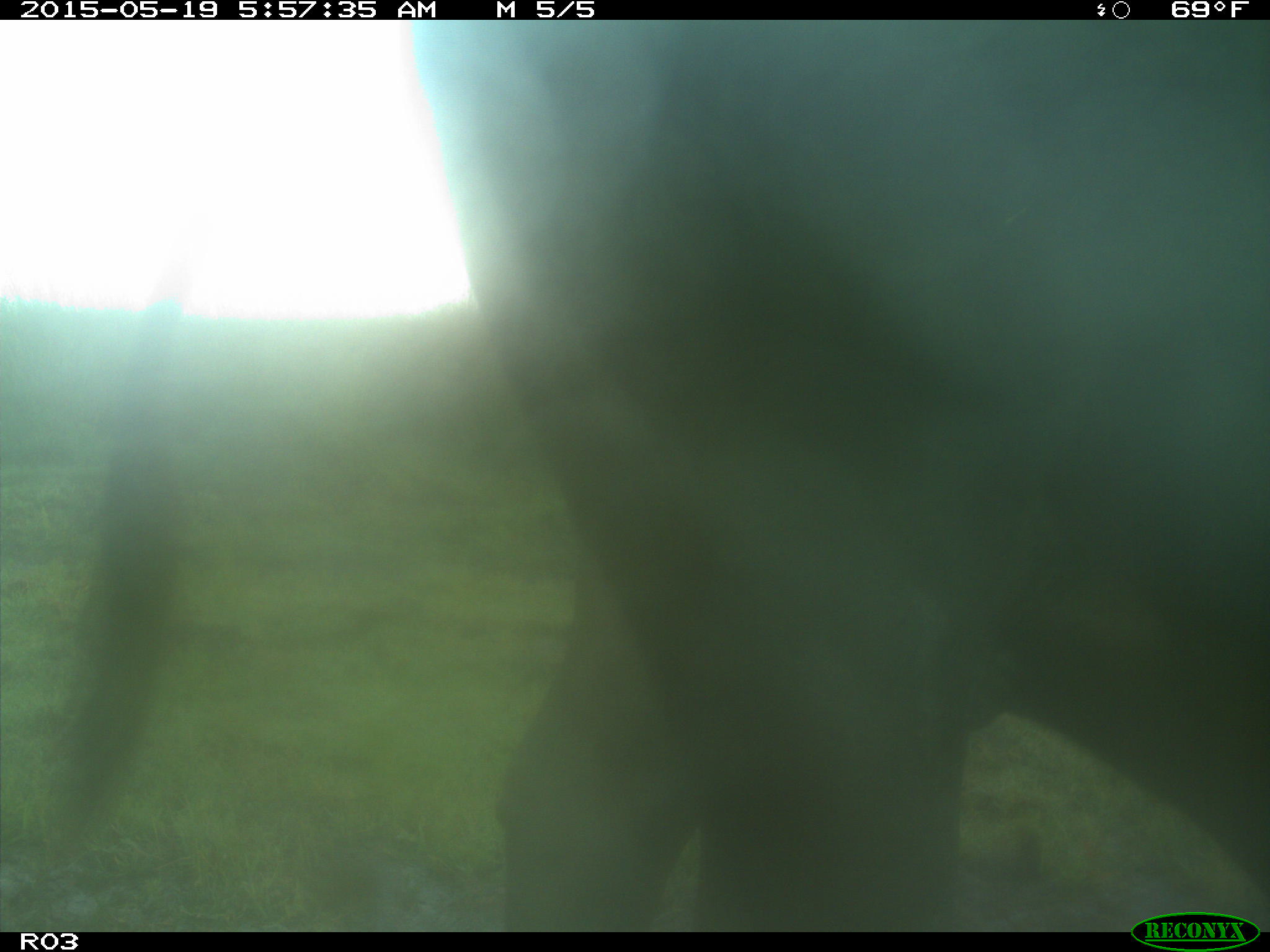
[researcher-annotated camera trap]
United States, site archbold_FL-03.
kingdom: Animalia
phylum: Chordata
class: Mammalia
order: Artiodactyla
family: Bovidae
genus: Bos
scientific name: Bos taurus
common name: domestic cow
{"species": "Bos taurus (domestic cow)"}